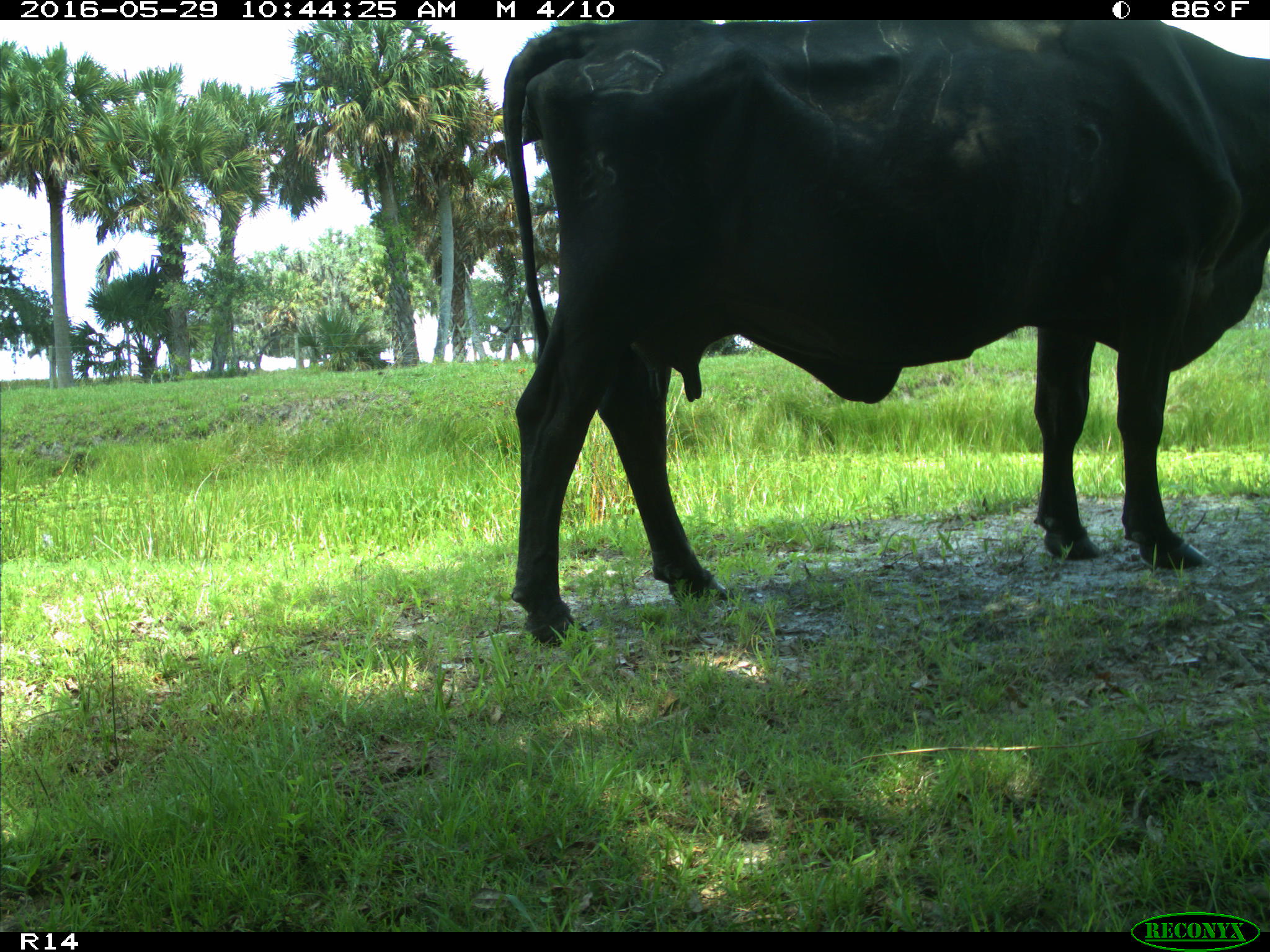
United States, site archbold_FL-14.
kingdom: Animalia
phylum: Chordata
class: Mammalia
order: Artiodactyla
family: Bovidae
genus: Bos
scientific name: Bos taurus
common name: domestic cow